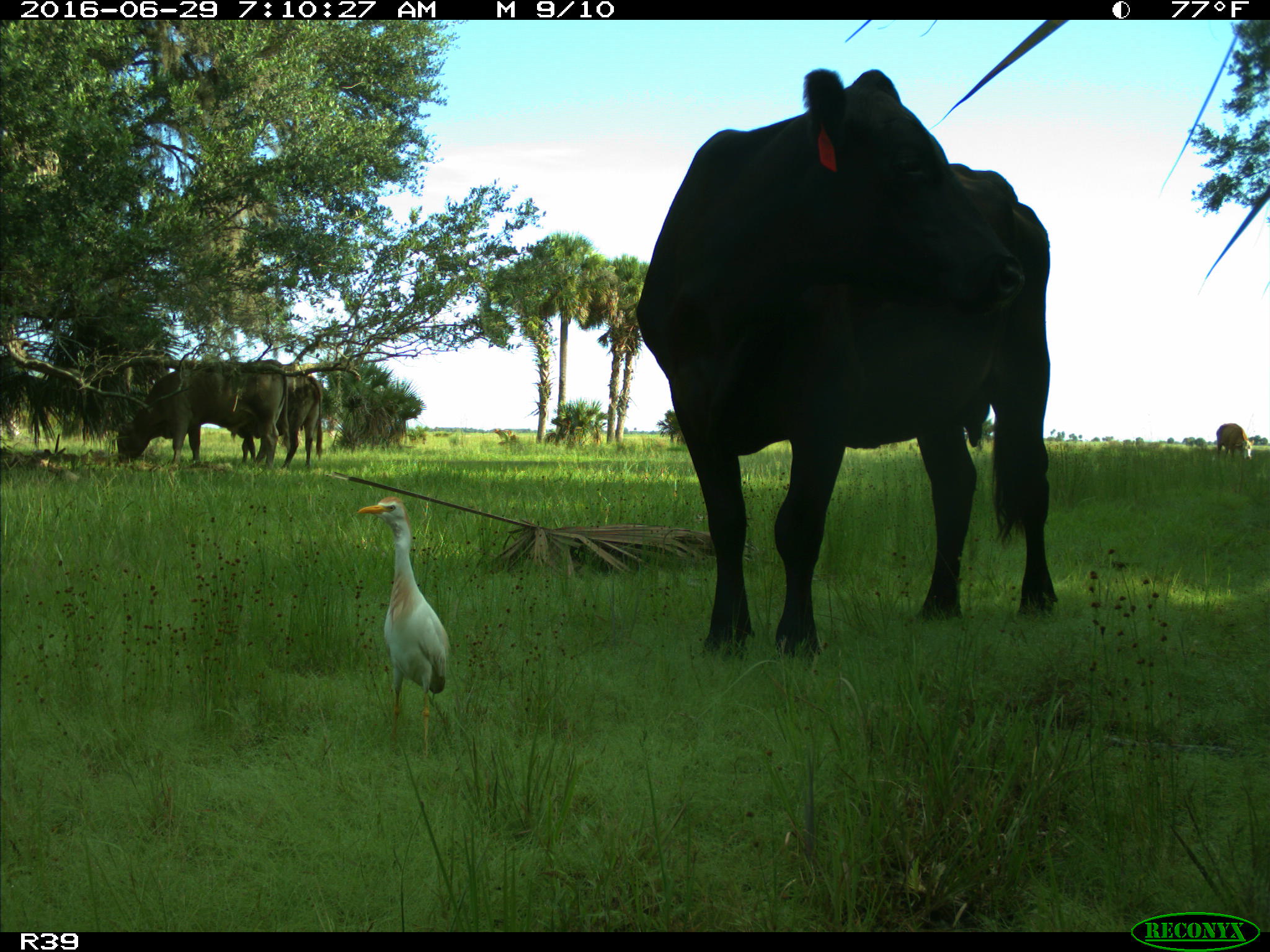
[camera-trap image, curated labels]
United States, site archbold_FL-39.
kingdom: Animalia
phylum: Chordata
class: Mammalia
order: Artiodactyla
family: Bovidae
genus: Bos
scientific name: Bos taurus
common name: domestic cow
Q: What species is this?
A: Bos taurus (domestic cow).